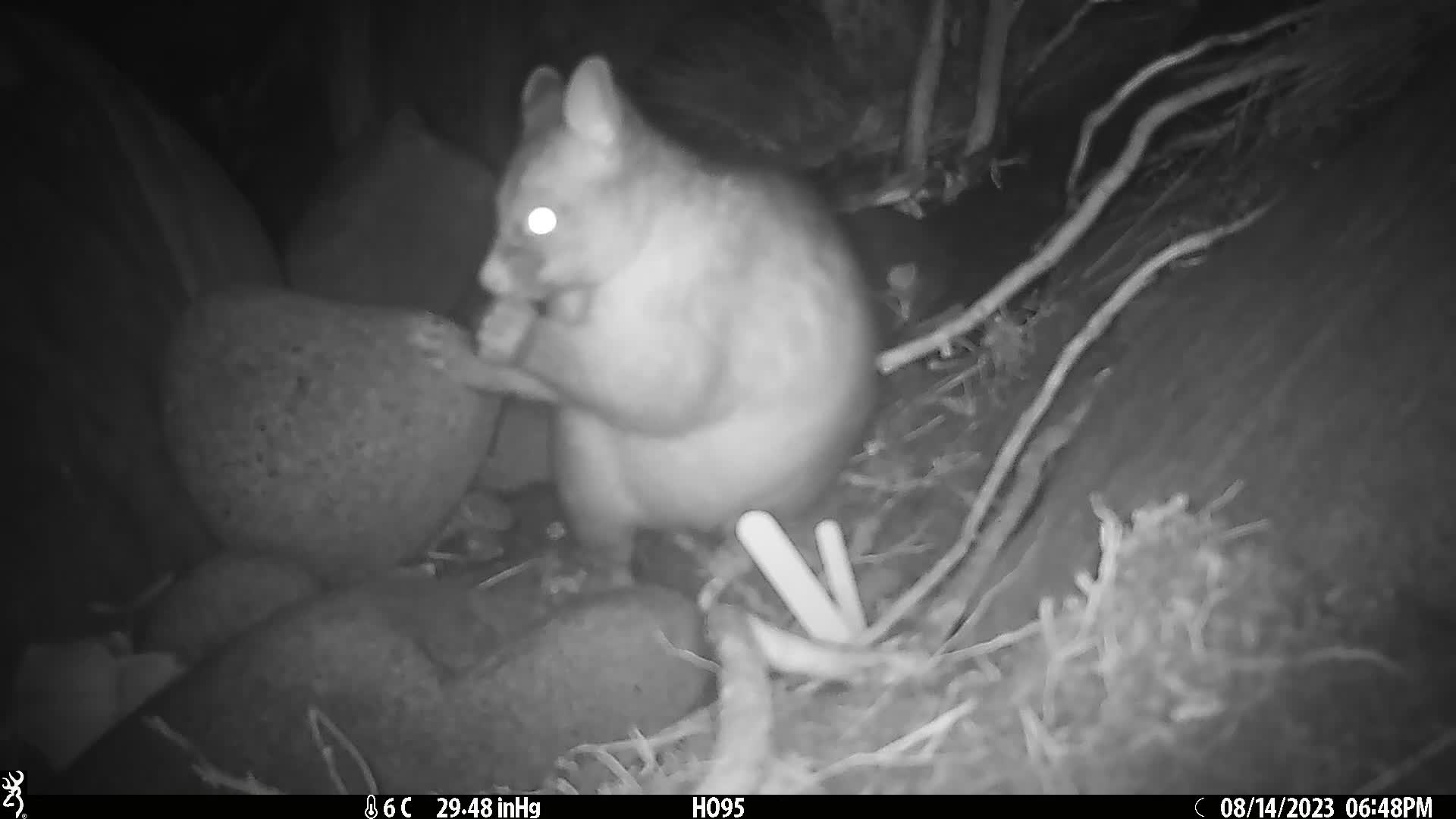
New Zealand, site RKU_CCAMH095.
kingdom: Animalia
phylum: Chordata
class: Mammalia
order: Diprotodontia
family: Phalangeridae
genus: Trichosurus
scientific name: Trichosurus vulpecula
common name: common brushtail possum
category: possum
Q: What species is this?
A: Possum (common brushtail possum) (Trichosurus vulpecula).